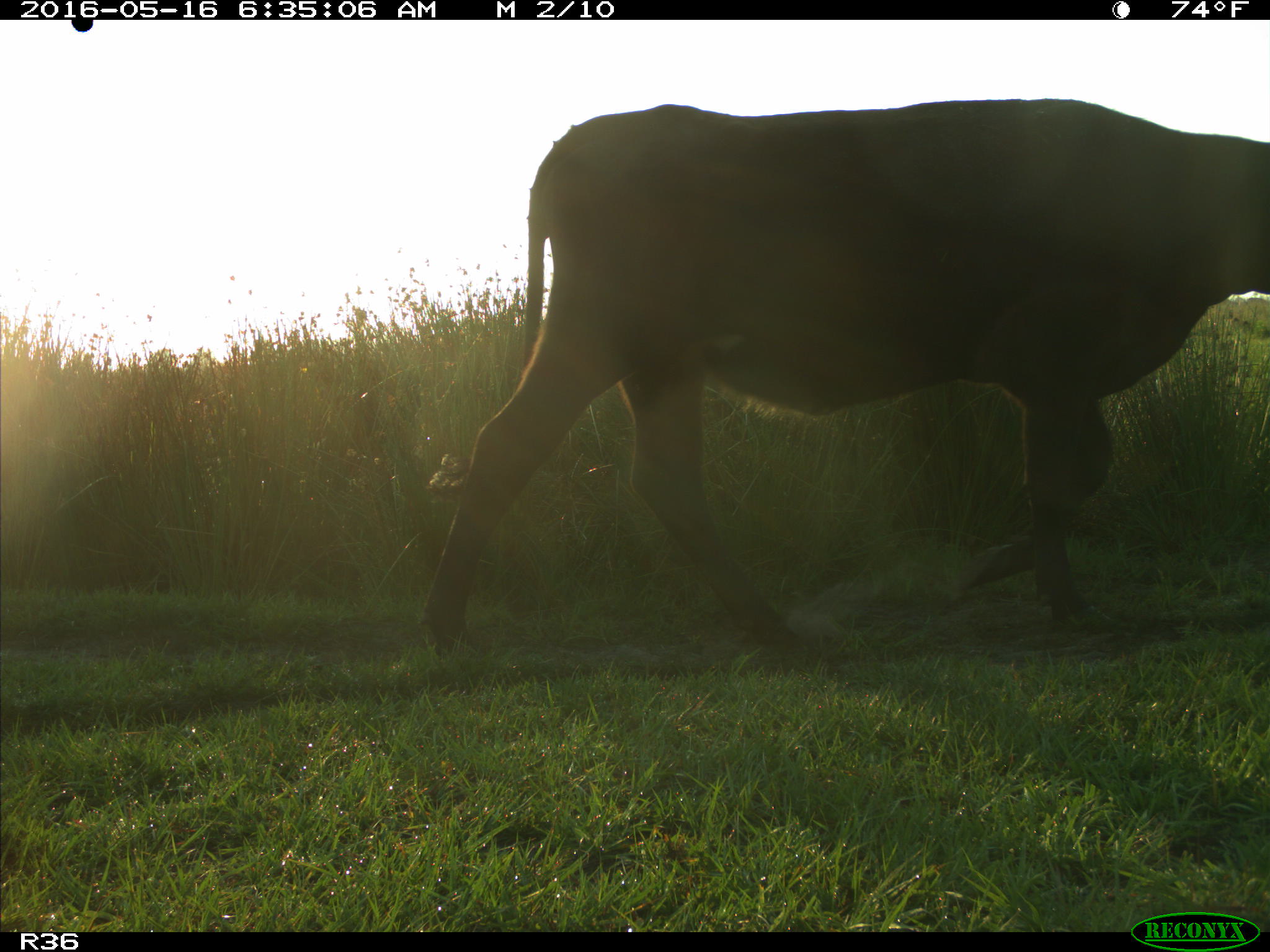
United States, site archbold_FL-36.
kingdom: Animalia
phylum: Chordata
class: Mammalia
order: Artiodactyla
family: Bovidae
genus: Bos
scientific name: Bos taurus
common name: domestic cow